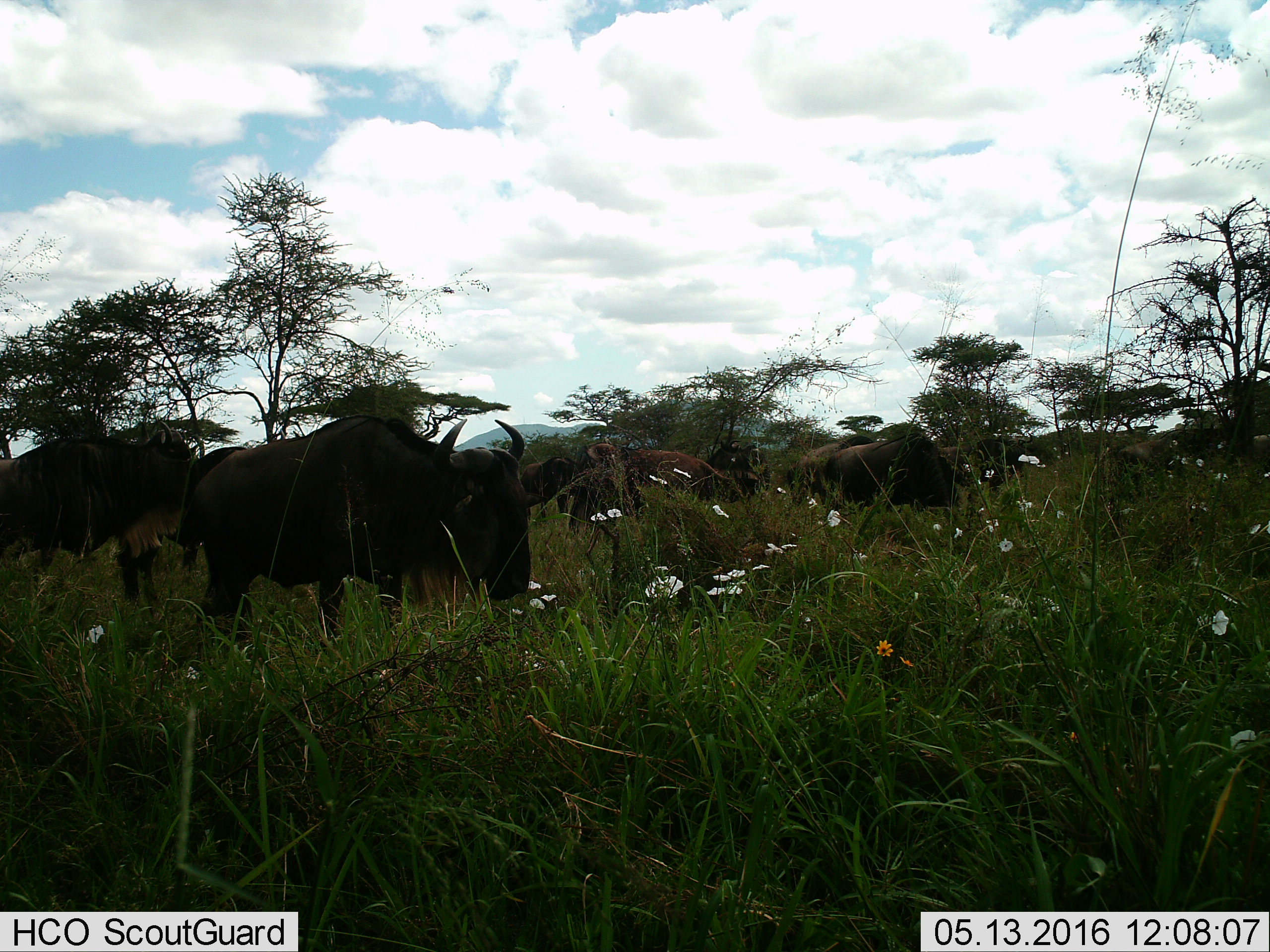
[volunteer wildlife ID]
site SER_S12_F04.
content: unidentified animal